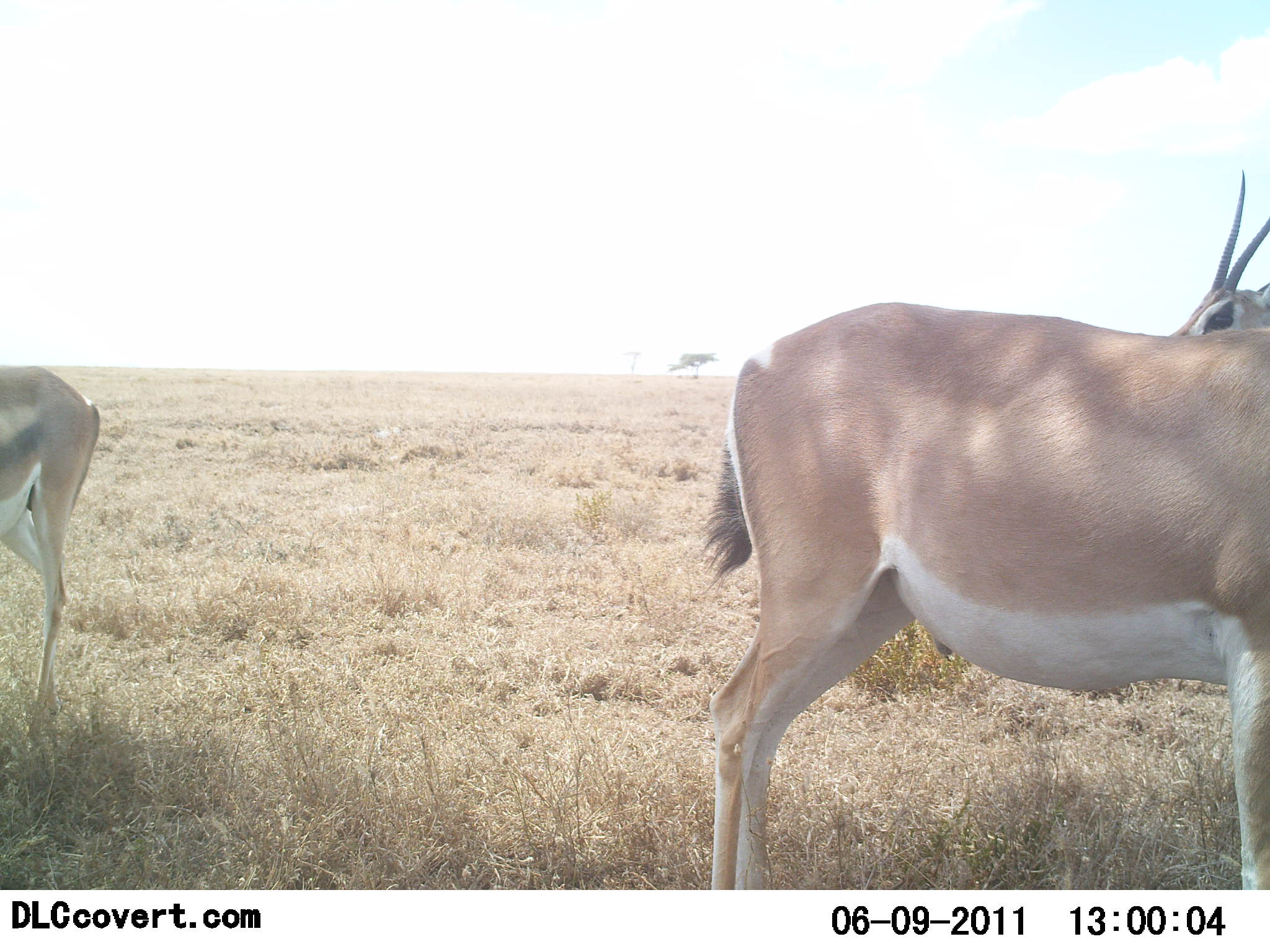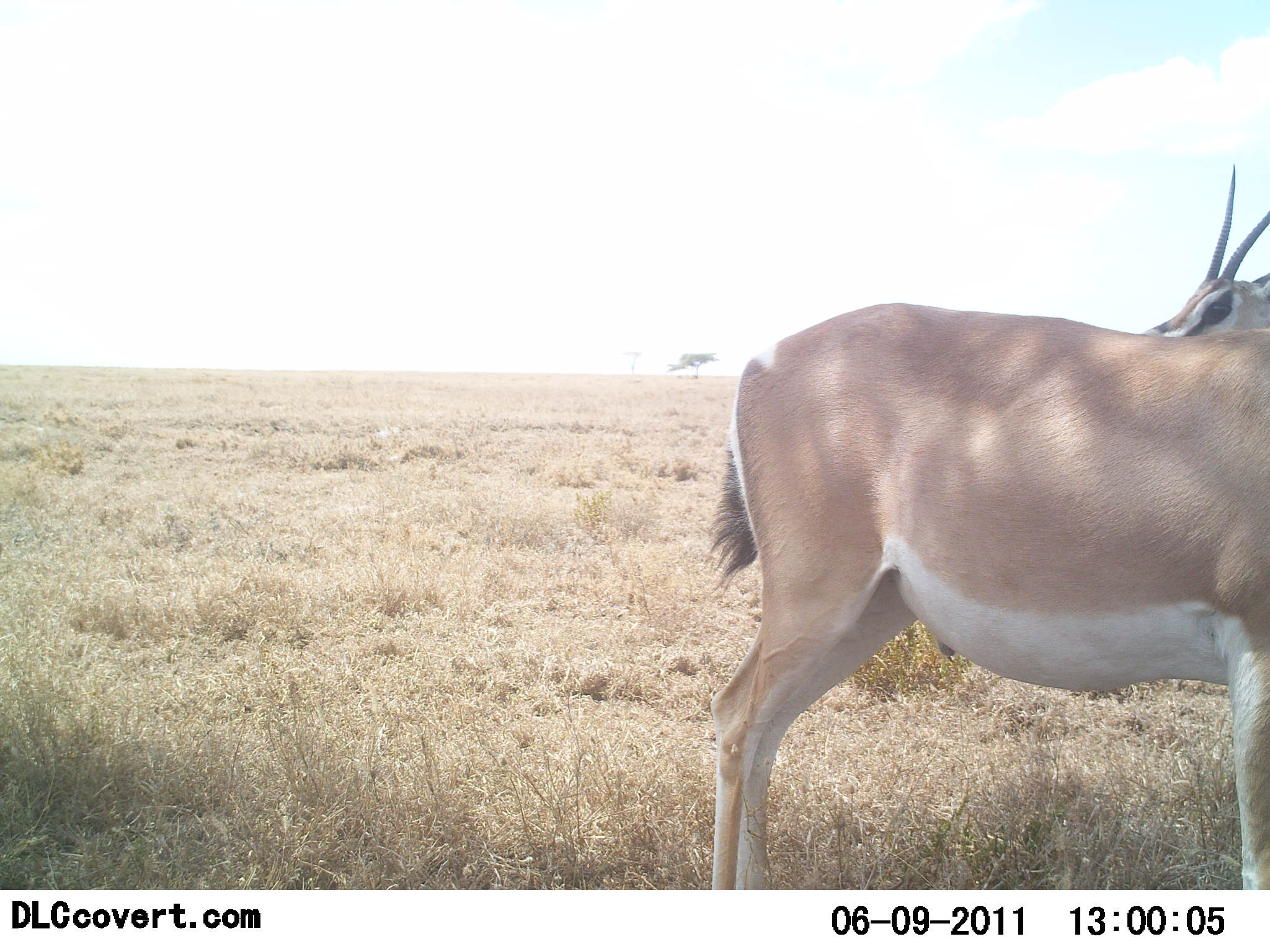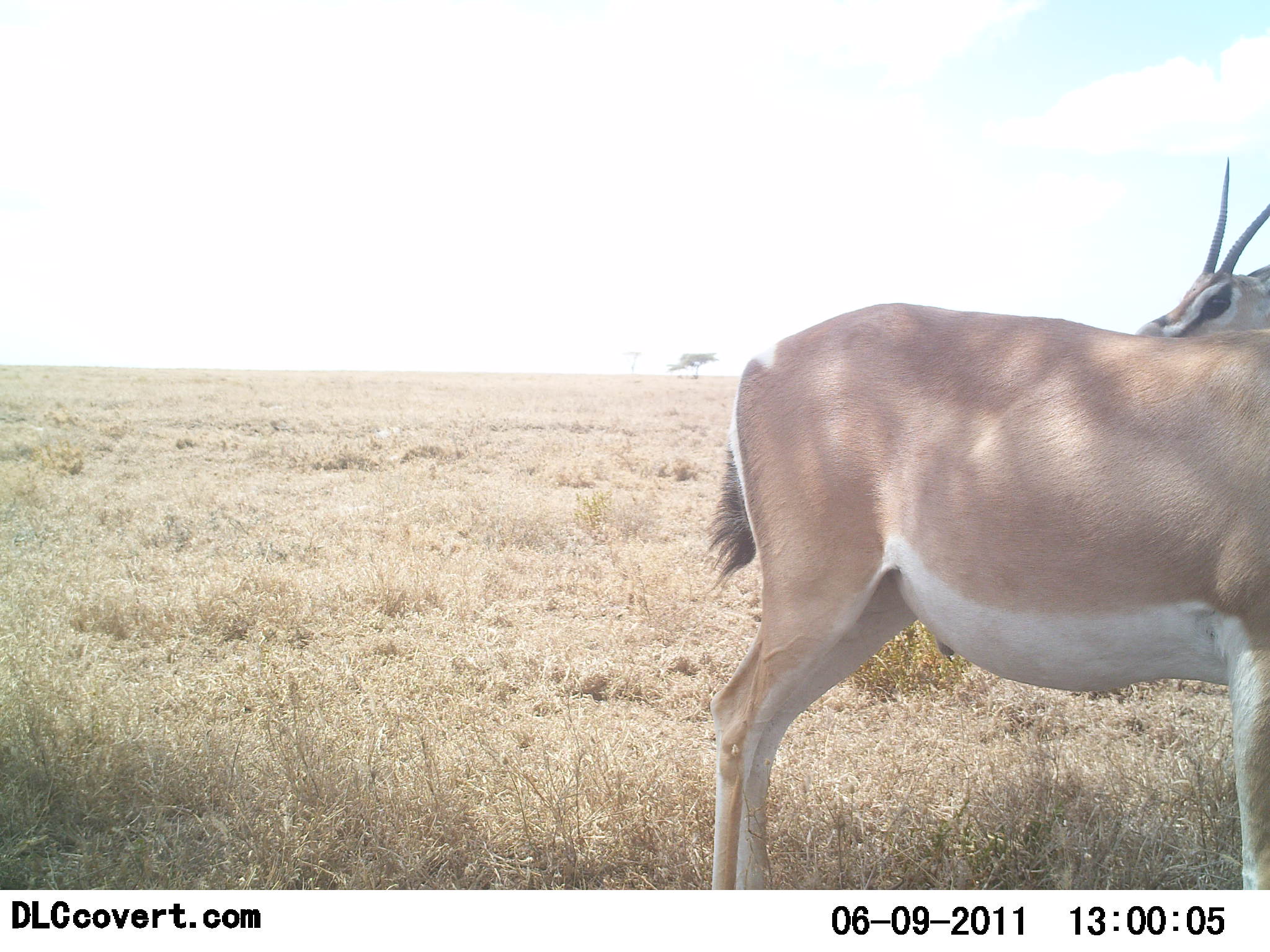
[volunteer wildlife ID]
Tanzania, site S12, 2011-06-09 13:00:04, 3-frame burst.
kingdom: Animalia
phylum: Chordata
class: Mammalia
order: Artiodactyla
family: Bovidae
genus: Nanger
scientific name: Nanger granti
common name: grant's gazelle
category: gazellegrants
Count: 3.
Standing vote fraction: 100%.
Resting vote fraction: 0%.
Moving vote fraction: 17%.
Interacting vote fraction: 17%.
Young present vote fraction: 0%.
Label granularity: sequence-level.